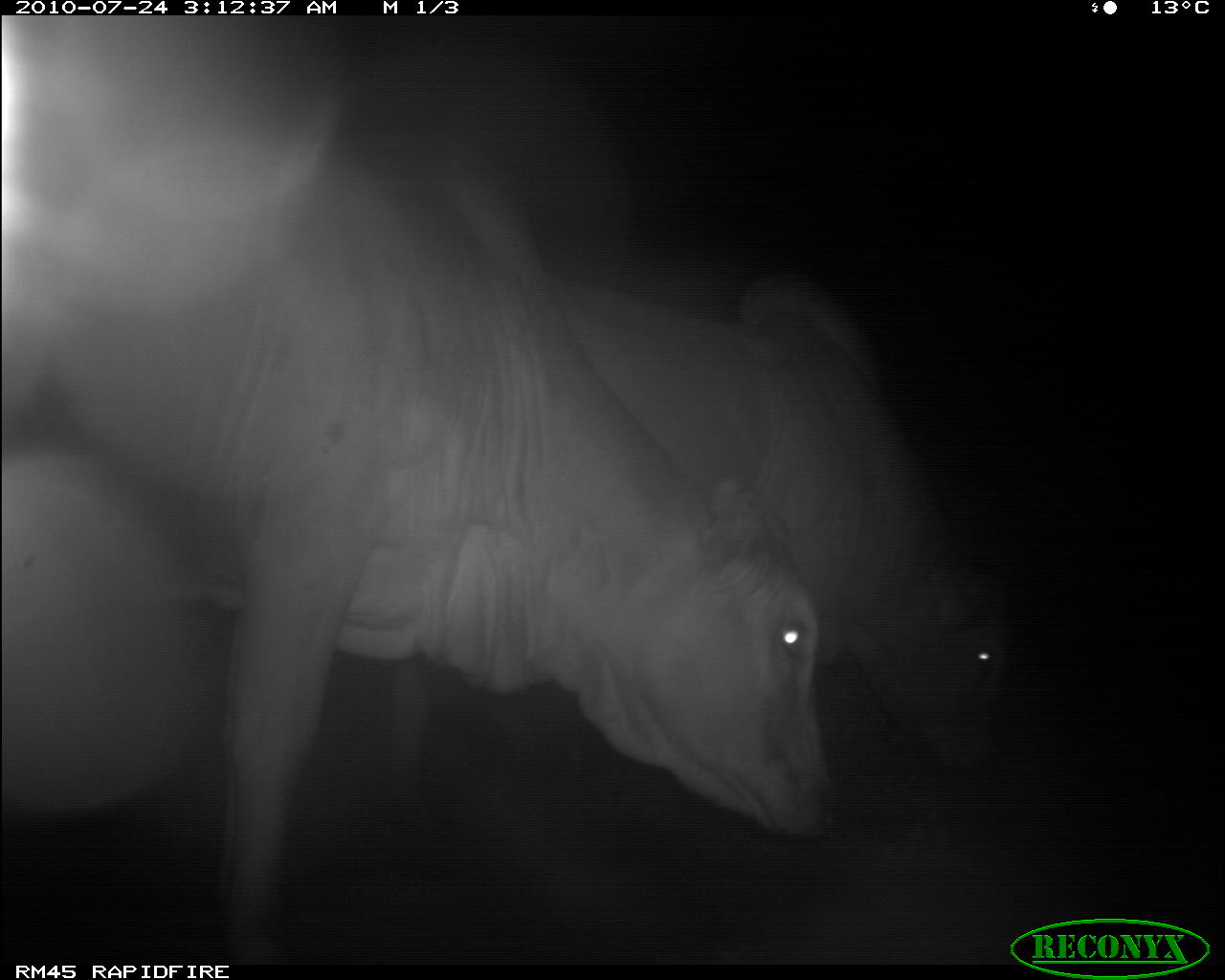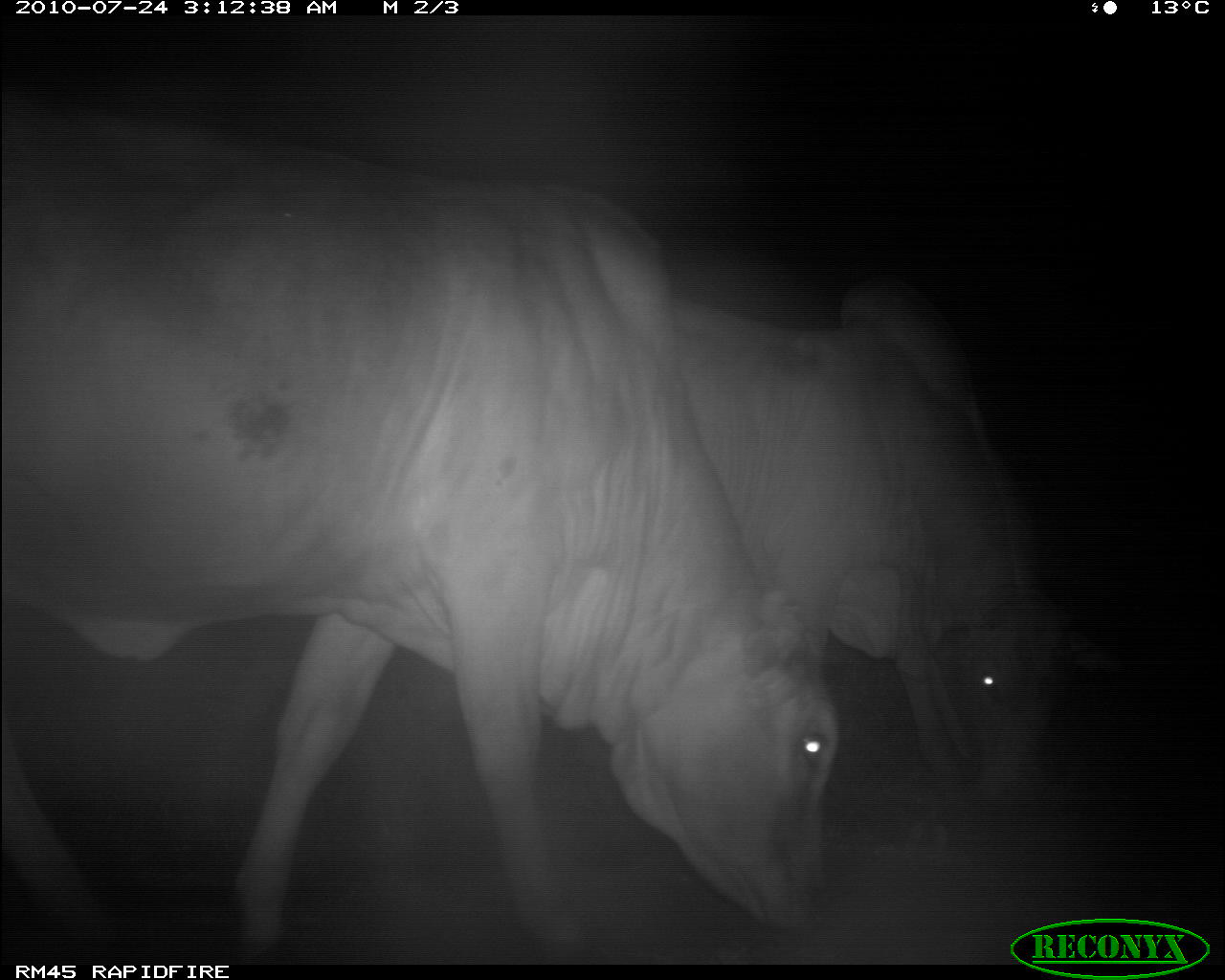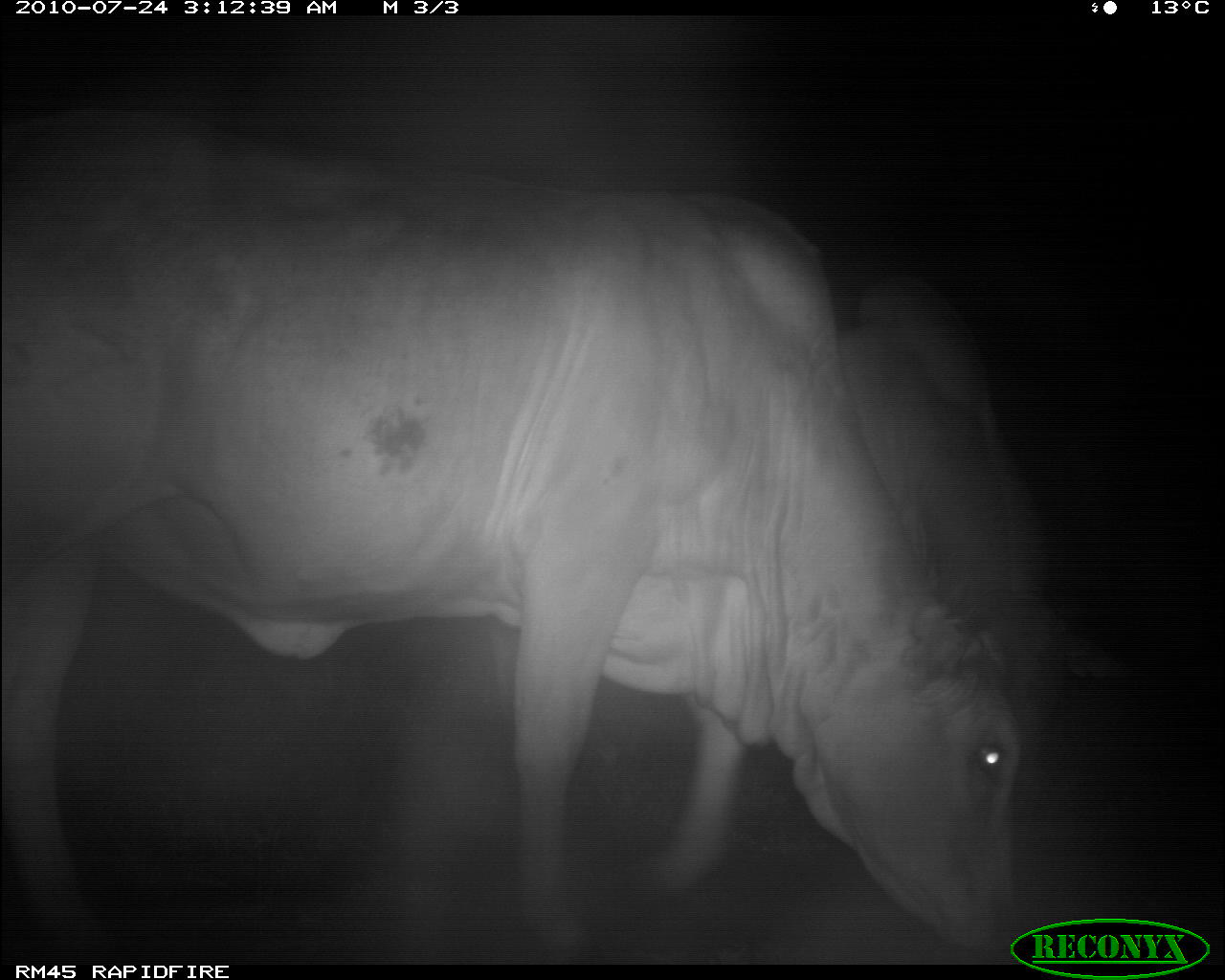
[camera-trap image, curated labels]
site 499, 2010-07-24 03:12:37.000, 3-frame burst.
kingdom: Animalia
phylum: Chordata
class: Mammalia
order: Artiodactyla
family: Bovidae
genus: Tragelaphus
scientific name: Tragelaphus oryx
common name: eland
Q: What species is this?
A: Tragelaphus oryx (eland).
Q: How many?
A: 2.